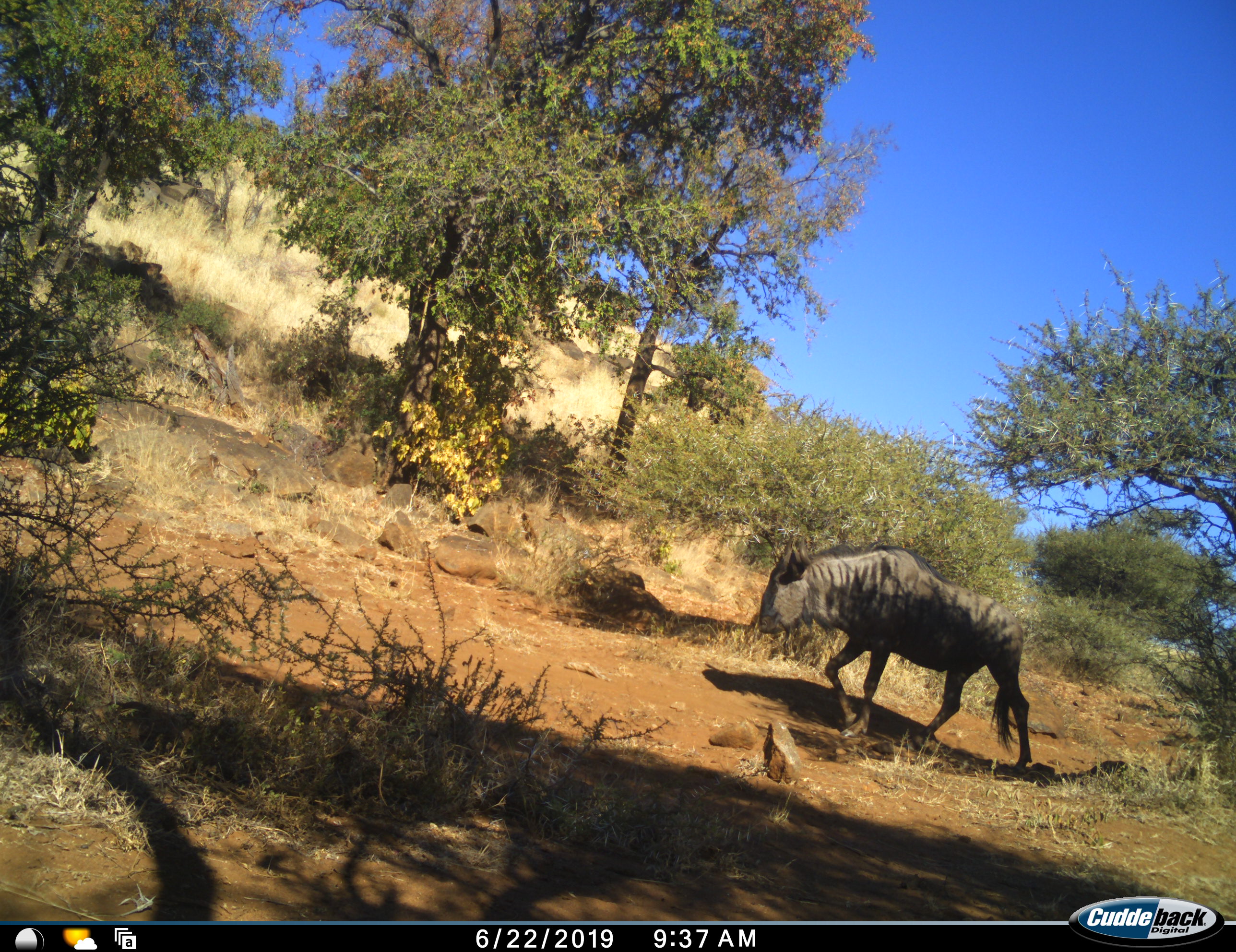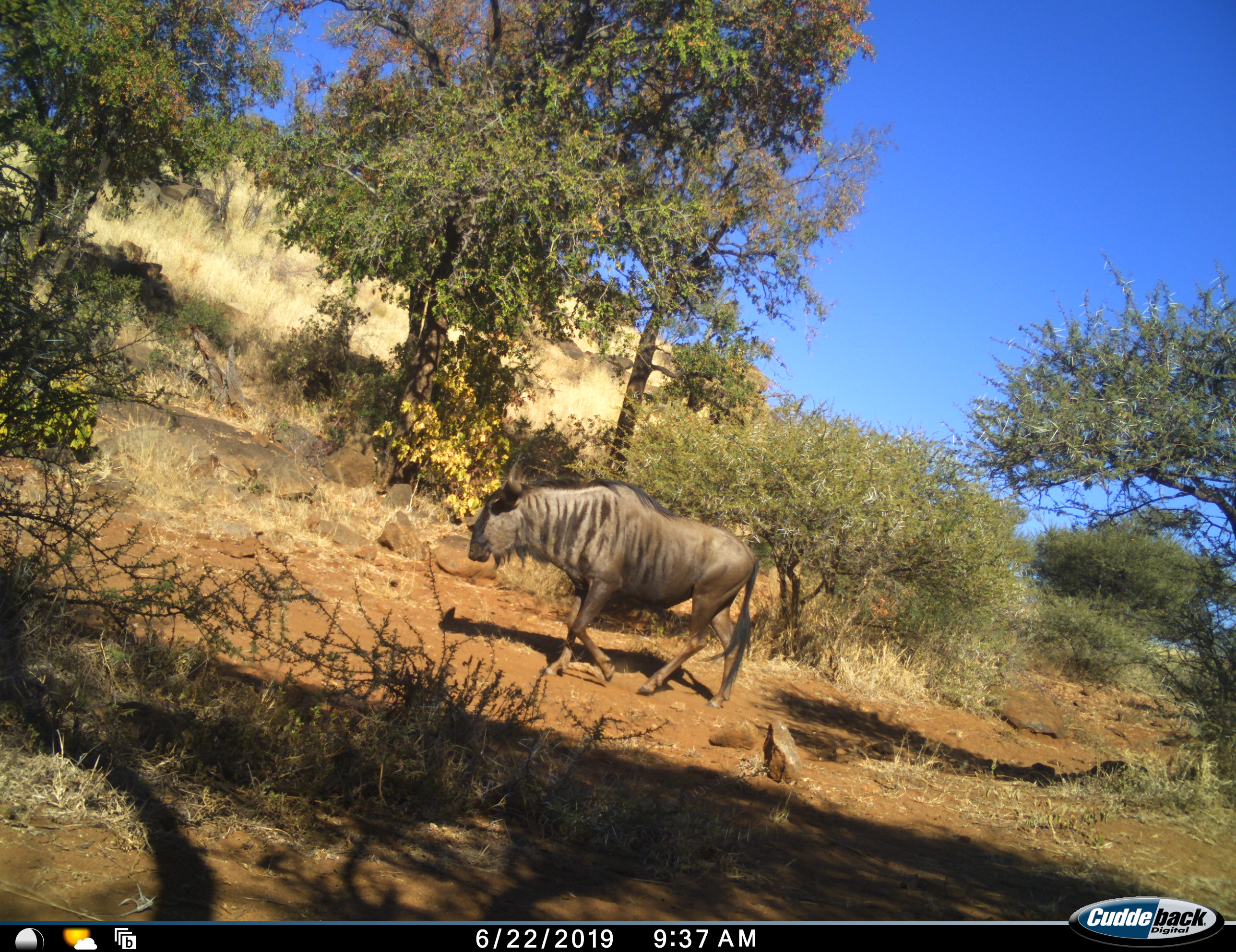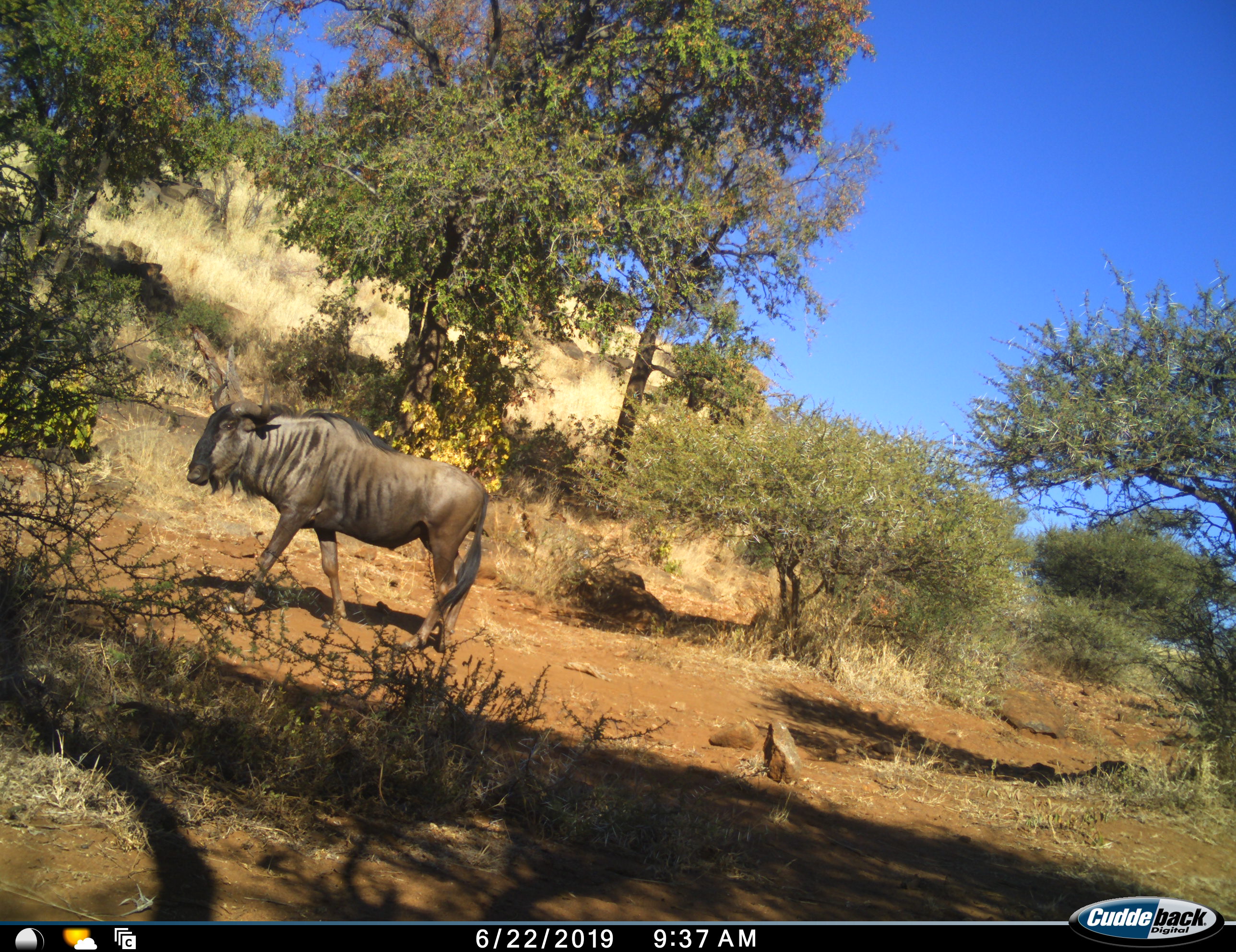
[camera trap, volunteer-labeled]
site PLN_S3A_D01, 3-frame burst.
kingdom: Animalia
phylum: Chordata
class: Mammalia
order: Artiodactyla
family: Bovidae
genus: Connochaetes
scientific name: Connochaetes taurinus taurinus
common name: blue wildebeest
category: wildebeestblue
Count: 1.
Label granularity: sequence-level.